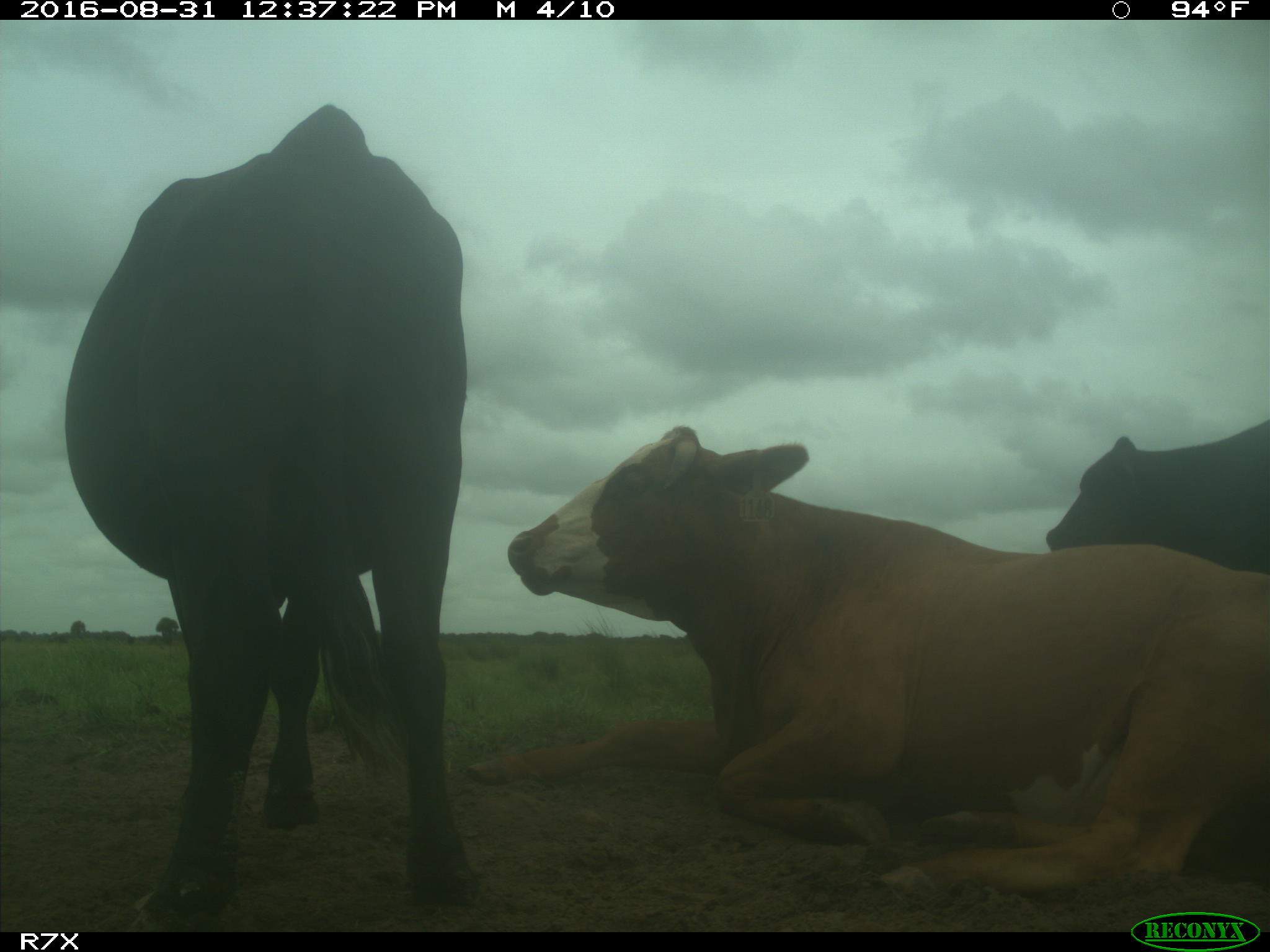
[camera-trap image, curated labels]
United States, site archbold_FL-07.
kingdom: Animalia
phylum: Chordata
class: Mammalia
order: Artiodactyla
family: Bovidae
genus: Bos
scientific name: Bos taurus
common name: domestic cow